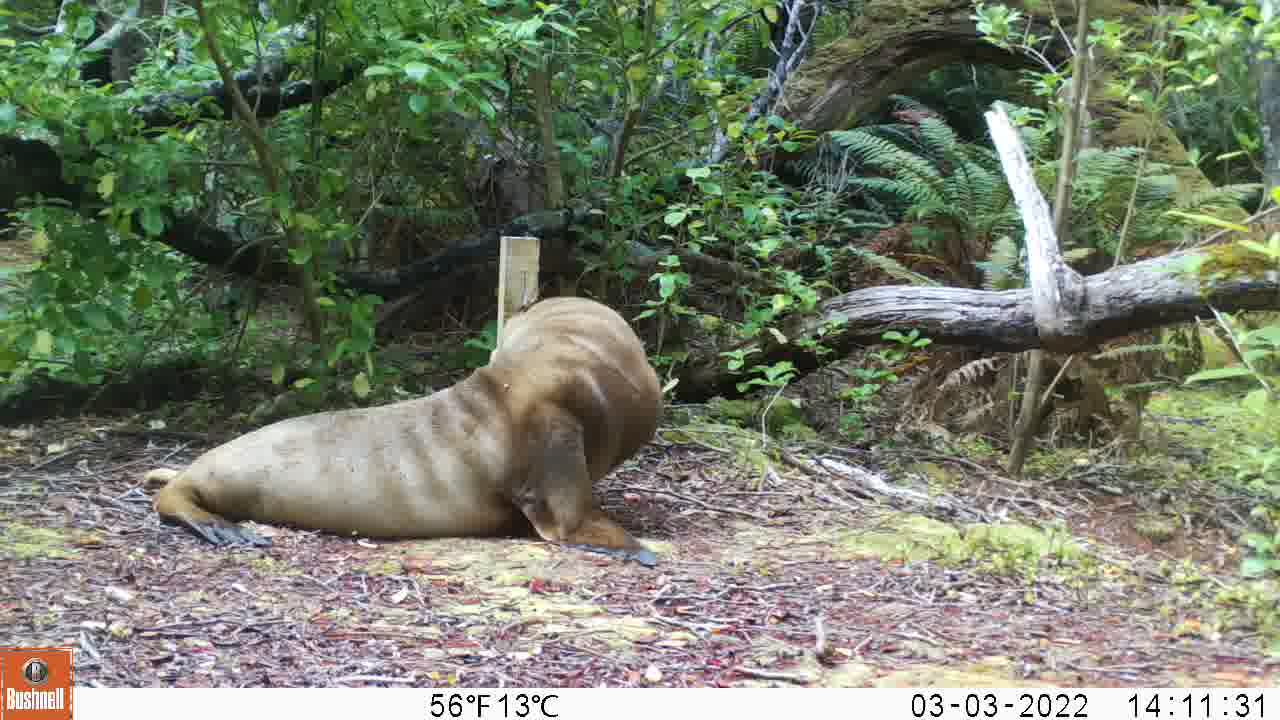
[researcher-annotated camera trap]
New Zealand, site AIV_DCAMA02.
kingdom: Animalia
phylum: Chordata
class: Mammalia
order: Carnivora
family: Otariidae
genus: Phocarctos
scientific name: Phocarctos hookeri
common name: new zealand sea lion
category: sealion